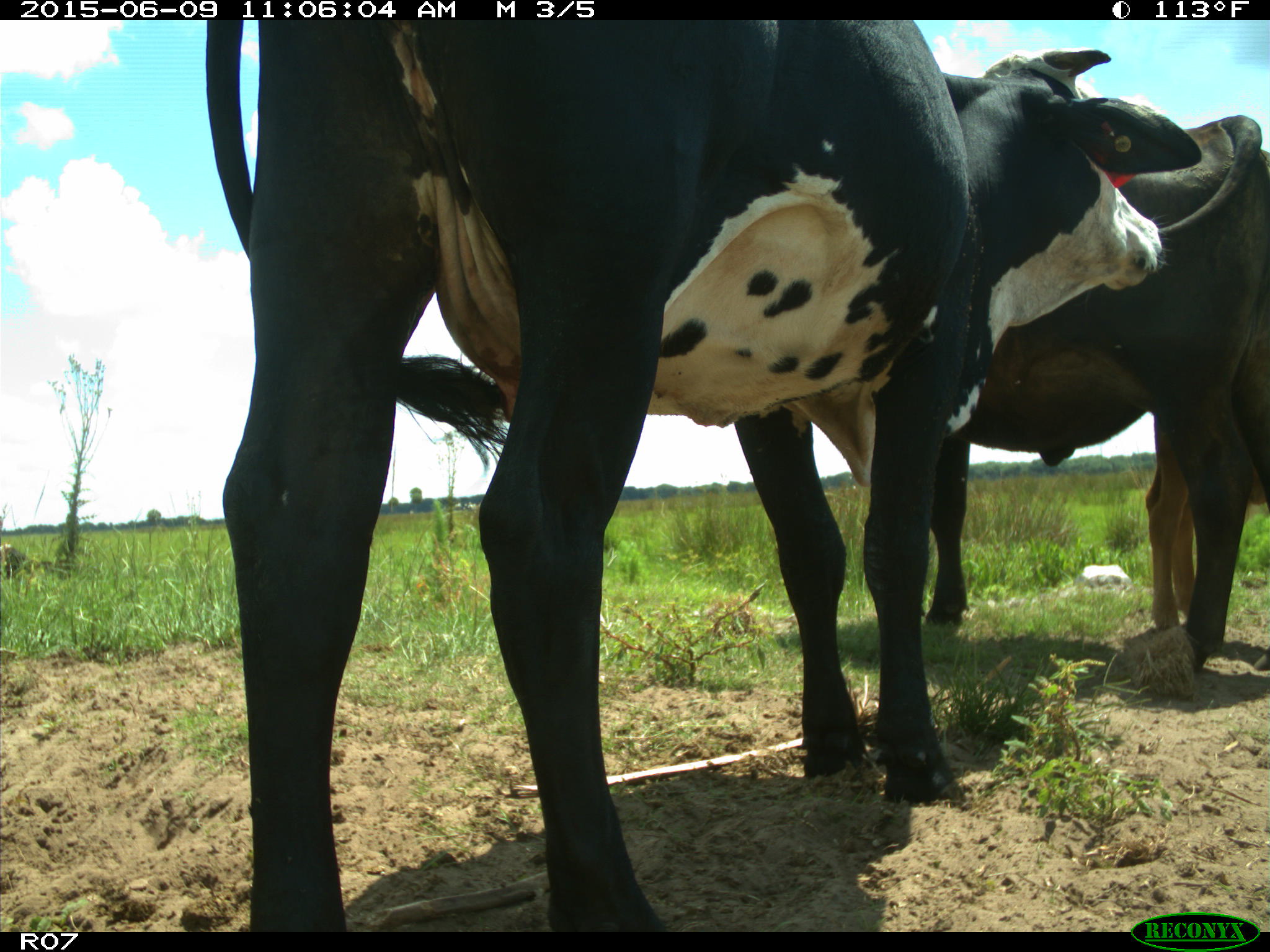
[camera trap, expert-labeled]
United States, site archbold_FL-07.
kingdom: Animalia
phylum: Chordata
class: Mammalia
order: Artiodactyla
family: Bovidae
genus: Bos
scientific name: Bos taurus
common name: domestic cow